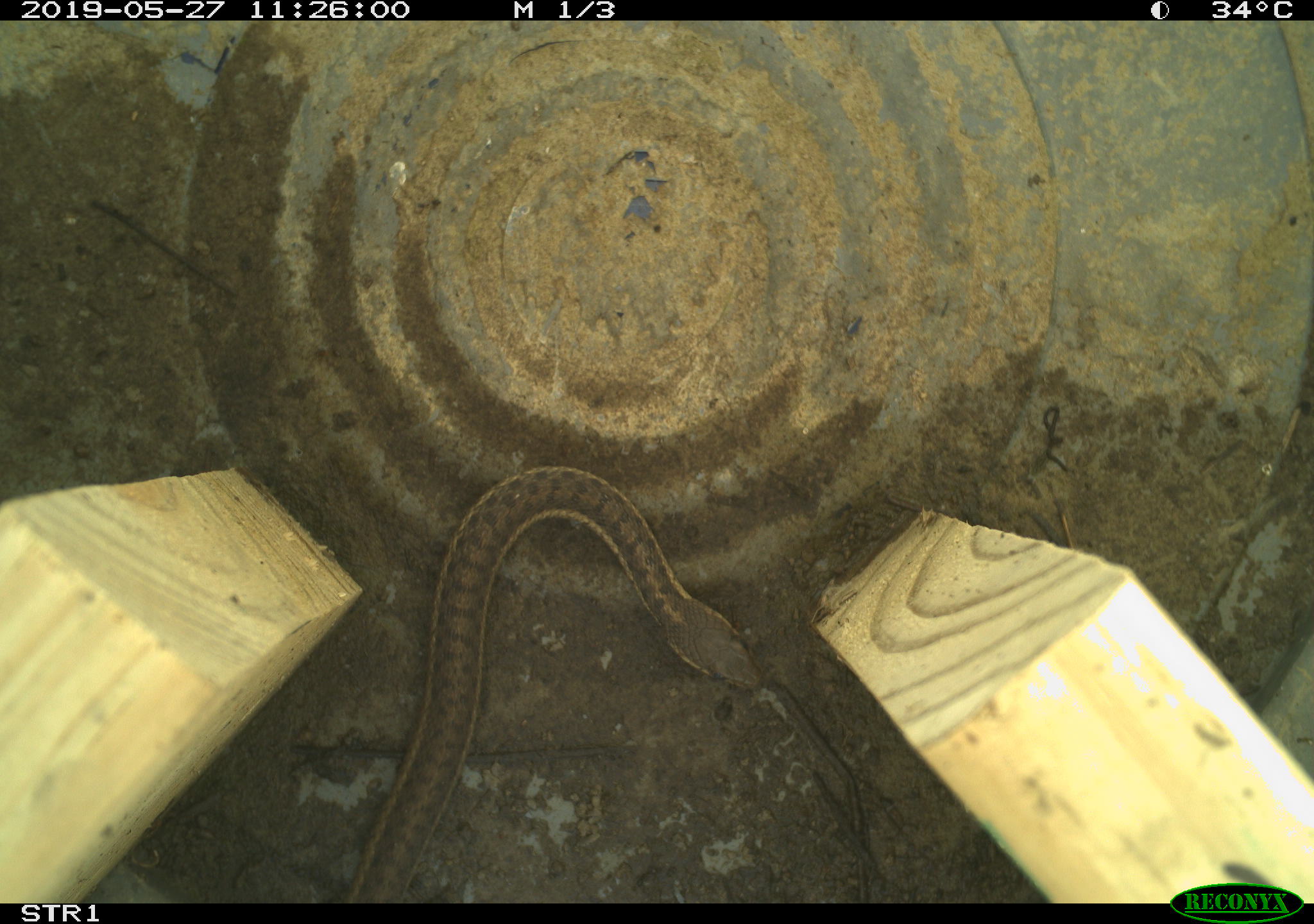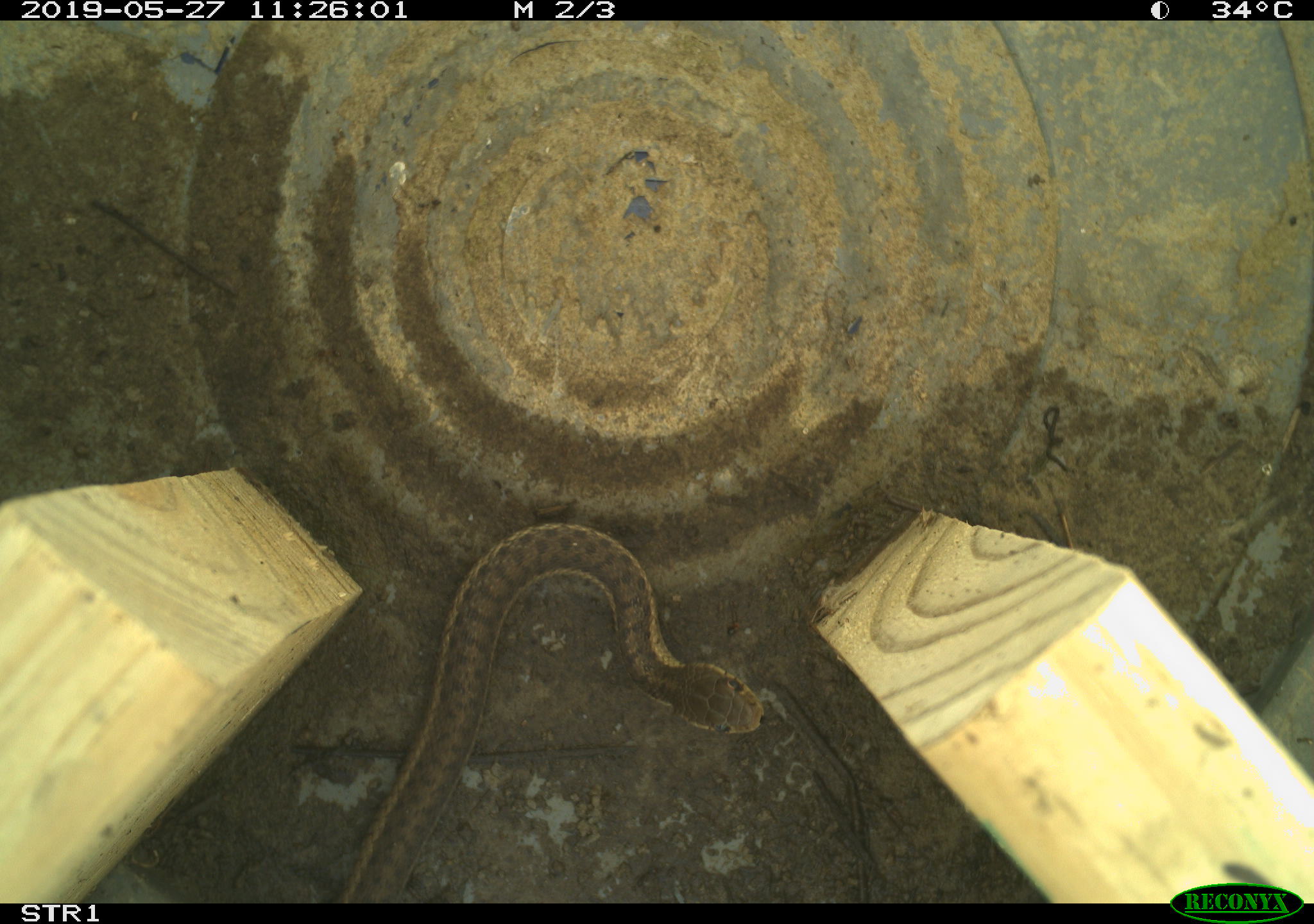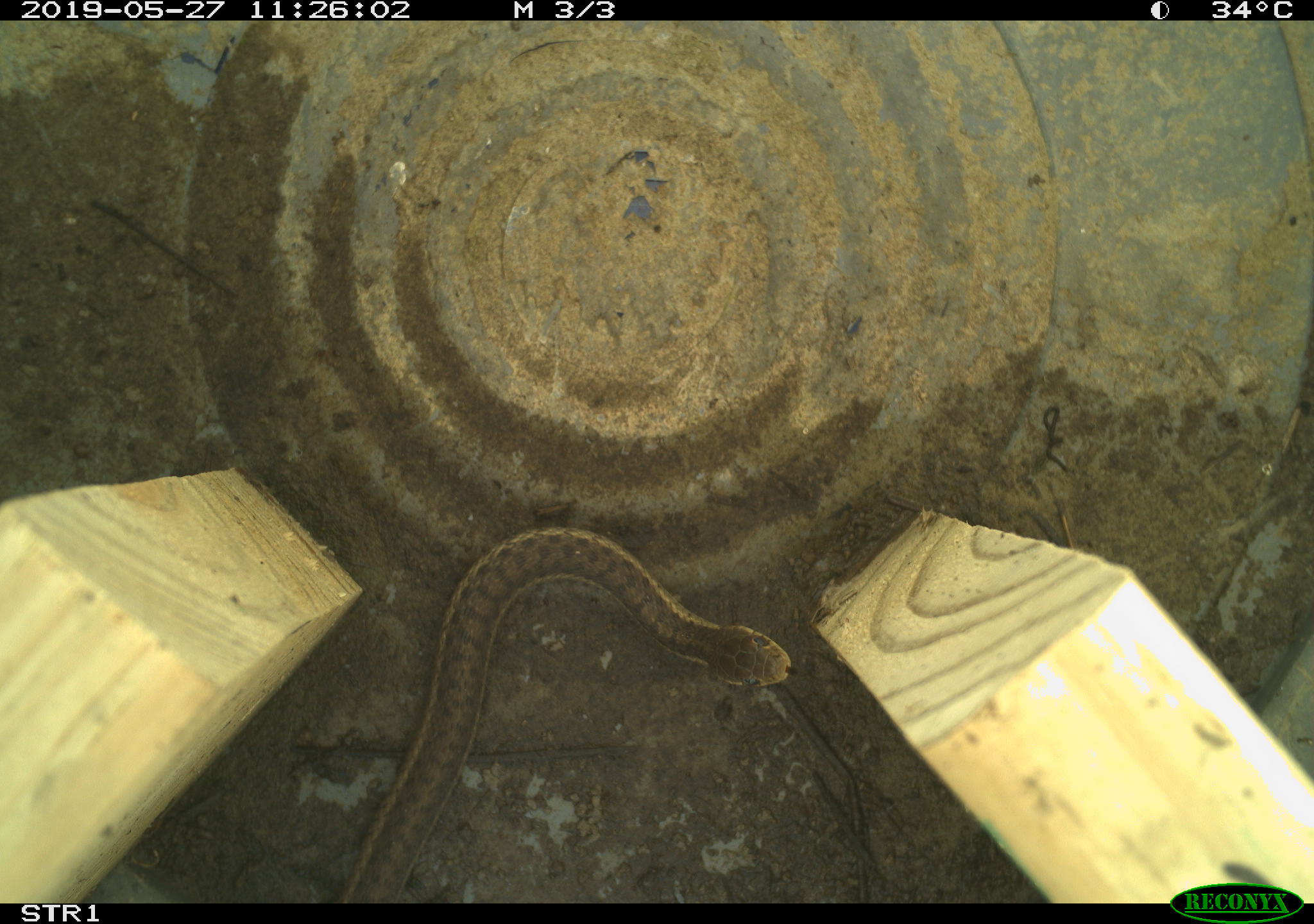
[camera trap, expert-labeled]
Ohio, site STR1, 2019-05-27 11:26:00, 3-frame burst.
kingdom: Animalia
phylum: Chordata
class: Reptilia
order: Squamata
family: Colubridae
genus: Thamnophis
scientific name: Thamnophis sirtalis sirtalis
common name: eastern gartersnake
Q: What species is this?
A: Eastern gartersnake (Thamnophis sirtalis sirtalis).